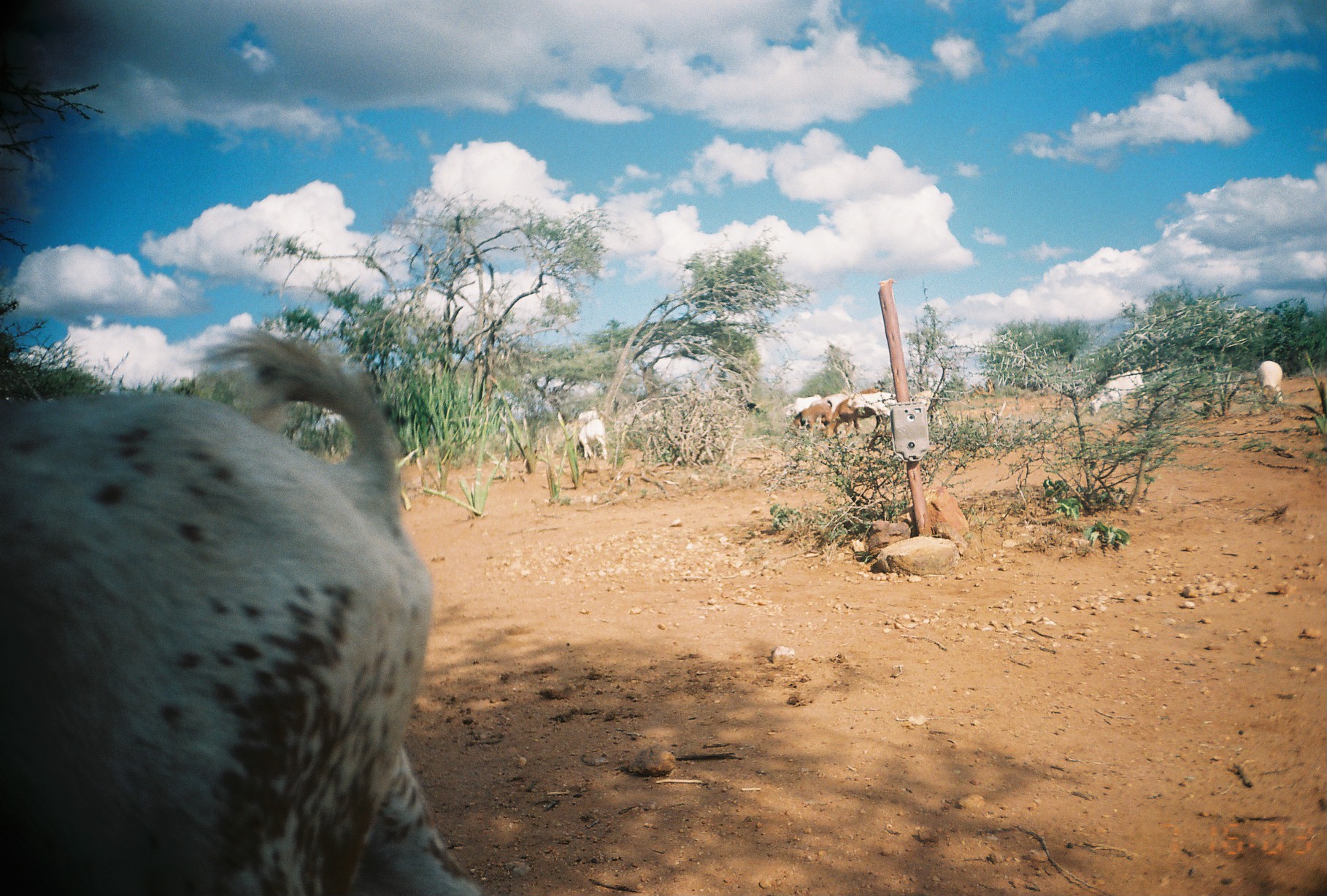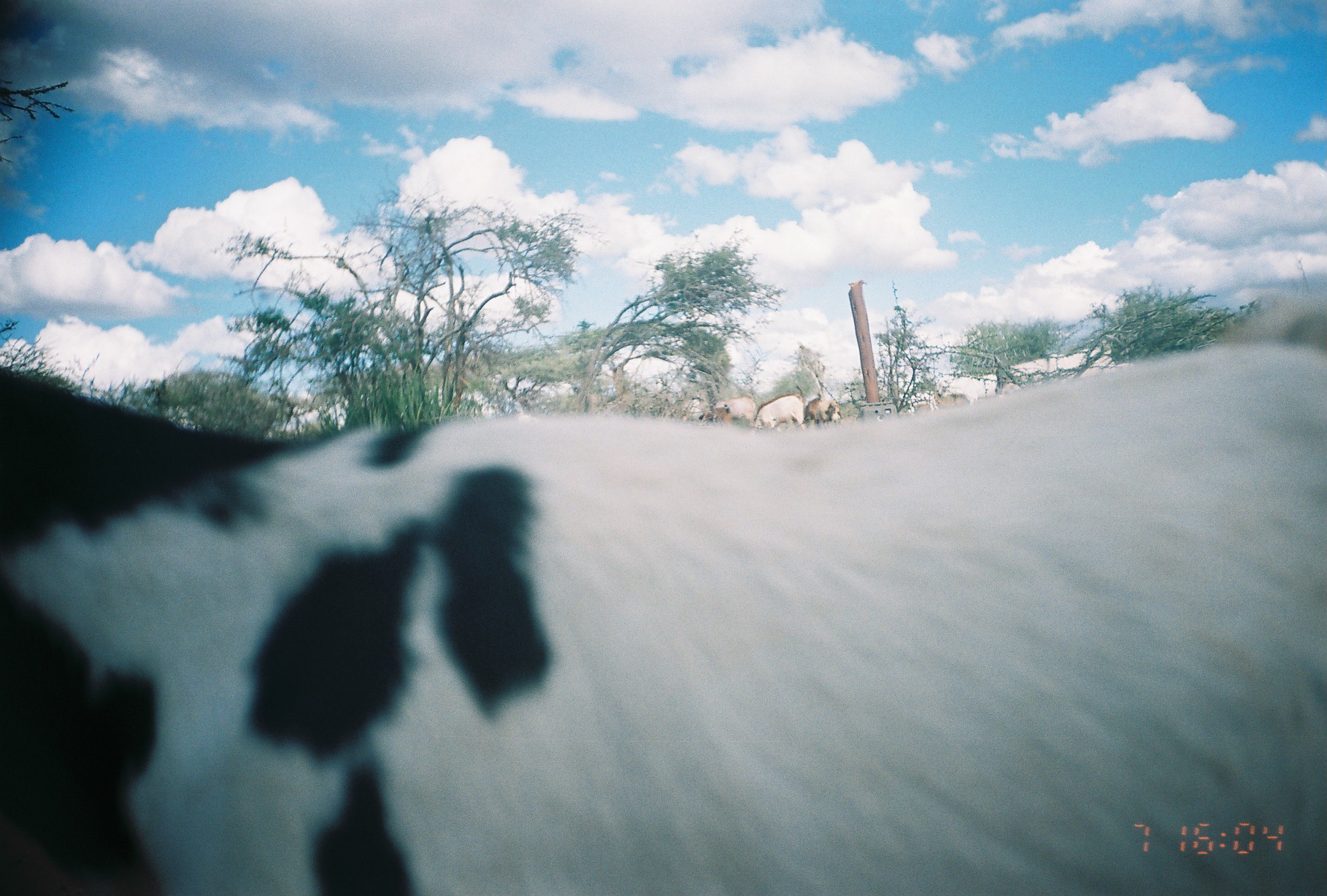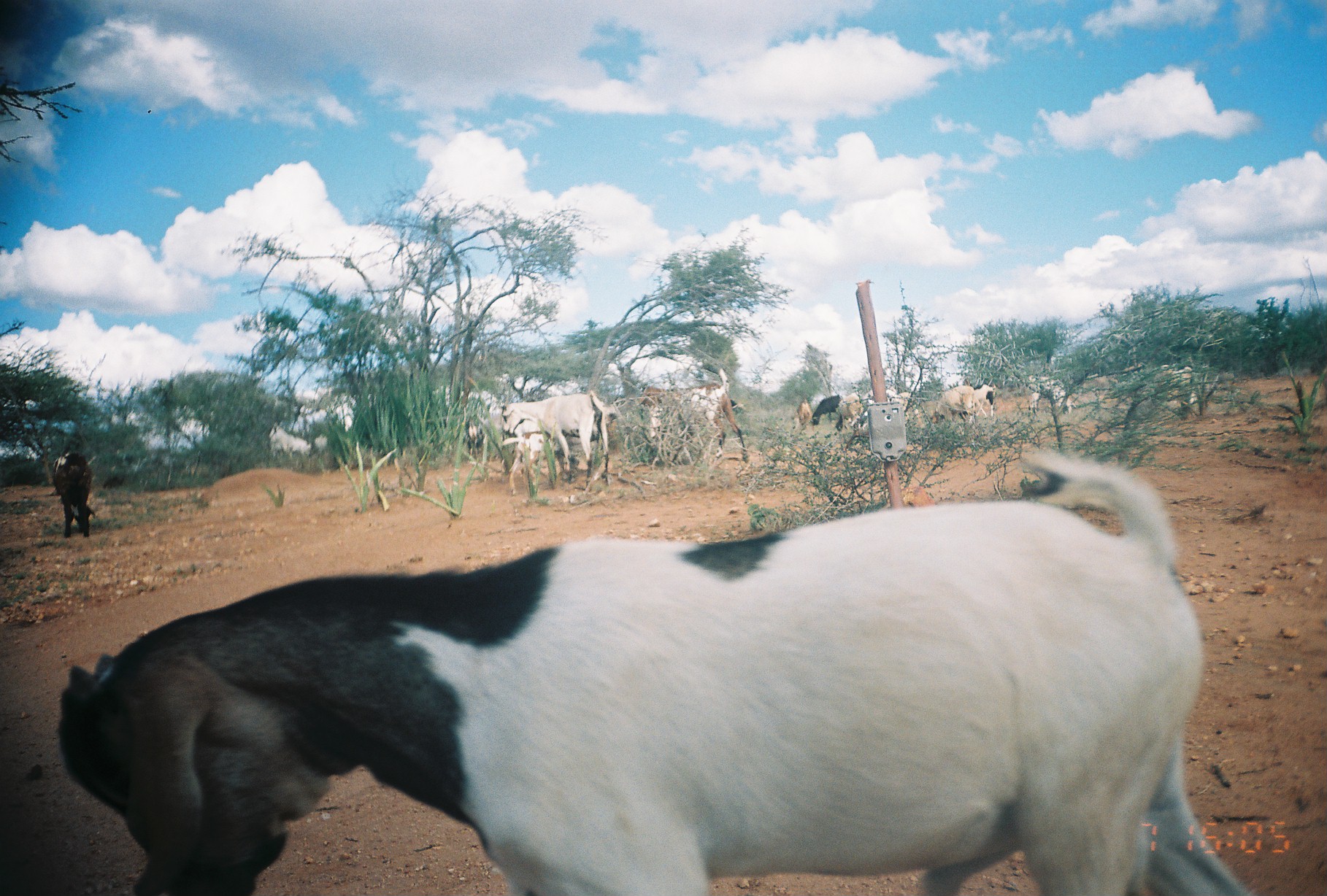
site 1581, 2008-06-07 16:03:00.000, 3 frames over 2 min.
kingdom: Animalia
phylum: Chordata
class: Mammalia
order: Artiodactyla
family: Bovidae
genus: Capra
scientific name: Capra aegagrus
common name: wild goat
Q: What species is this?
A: Capra aegagrus (wild goat).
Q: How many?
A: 12.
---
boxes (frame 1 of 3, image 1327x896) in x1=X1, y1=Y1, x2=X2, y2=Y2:
capra aegagrus: x1=0, y1=330, x2=486, y2=895; x1=824, y1=388, x2=888, y2=438; x1=1088, y1=367, x2=1147, y2=419; x1=847, y1=390, x2=897, y2=435; x1=787, y1=400, x2=840, y2=437; x1=575, y1=419, x2=608, y2=460; x1=1255, y1=360, x2=1284, y2=404; x1=912, y1=390, x2=943, y2=426; x1=783, y1=394, x2=821, y2=418; x1=822, y1=389, x2=849, y2=412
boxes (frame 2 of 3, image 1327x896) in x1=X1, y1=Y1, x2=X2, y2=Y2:
capra aegagrus: x1=1, y1=357, x2=1327, y2=895; x1=753, y1=384, x2=808, y2=433; x1=710, y1=394, x2=757, y2=427; x1=806, y1=395, x2=836, y2=427; x1=699, y1=402, x2=732, y2=429; x1=932, y1=394, x2=969, y2=408; x1=824, y1=403, x2=845, y2=427; x1=913, y1=403, x2=931, y2=415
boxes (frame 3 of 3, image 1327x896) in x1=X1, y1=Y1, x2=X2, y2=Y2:
capra aegagrus: x1=57, y1=451, x2=1255, y2=896; x1=51, y1=447, x2=95, y2=538
group: x1=469, y1=364, x2=1198, y2=497